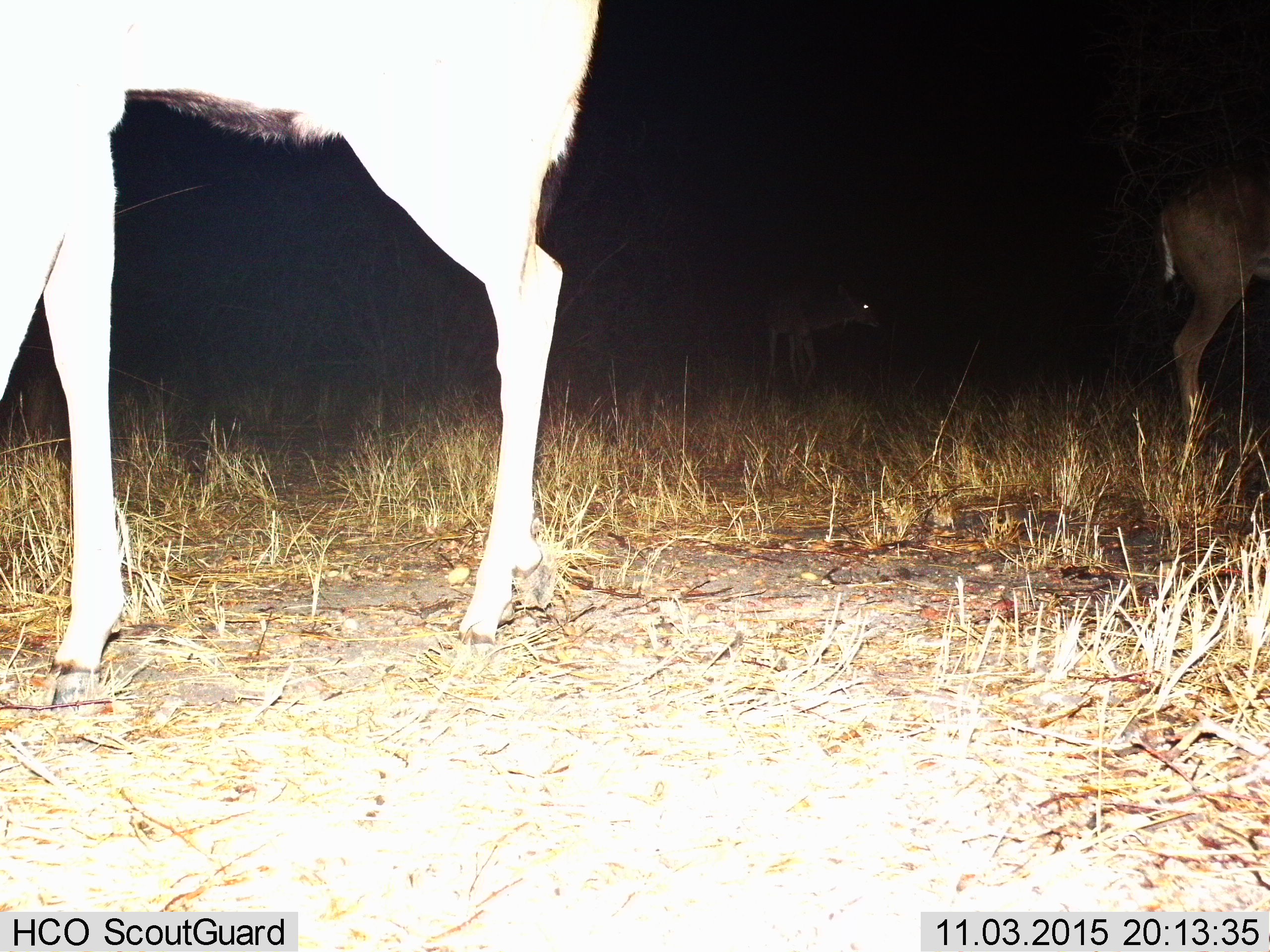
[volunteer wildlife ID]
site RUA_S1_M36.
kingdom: Animalia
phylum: Chordata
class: Mammalia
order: Artiodactyla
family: Bovidae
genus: Tragelaphus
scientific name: Tragelaphus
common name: kudu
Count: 3.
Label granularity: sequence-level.